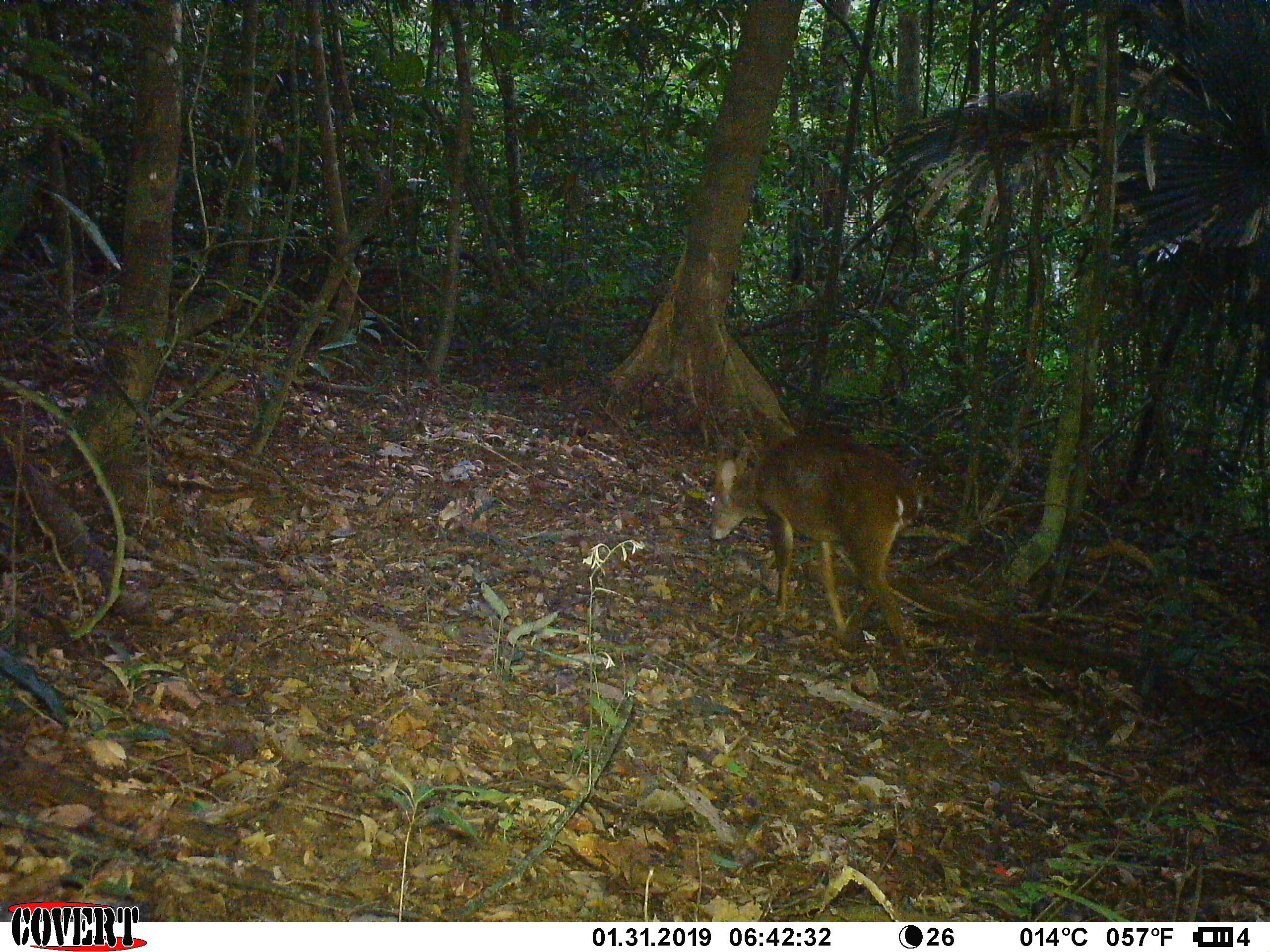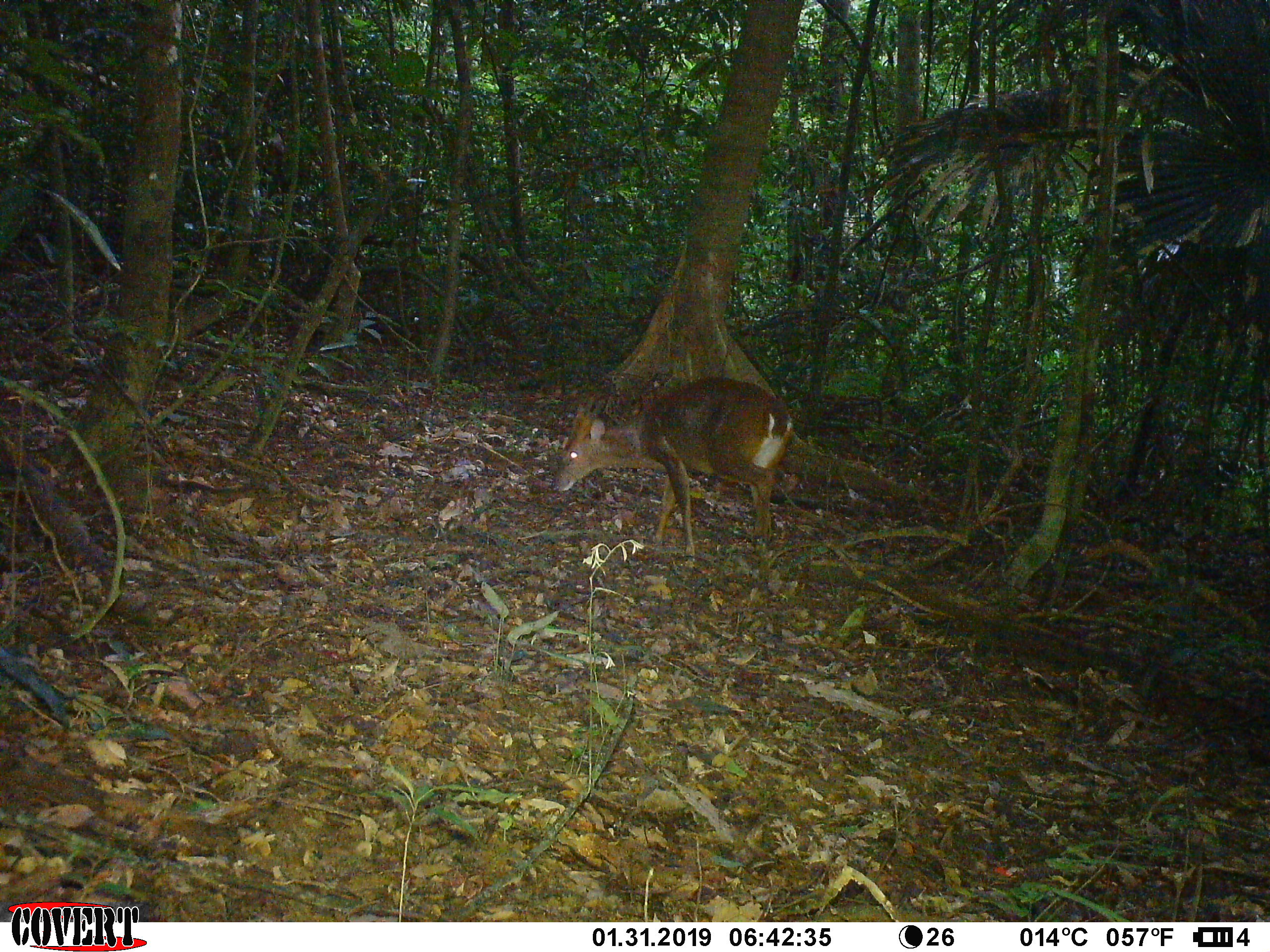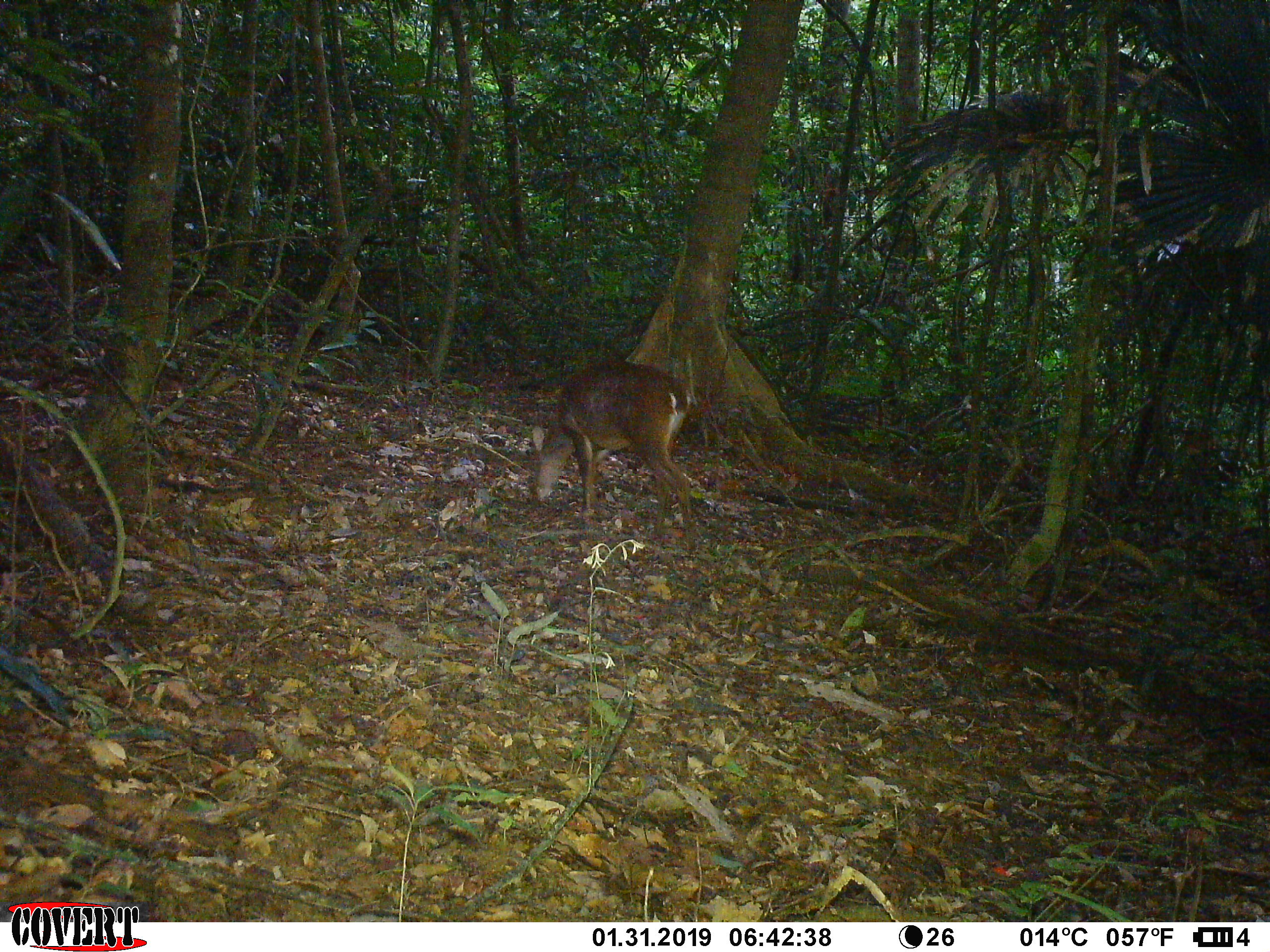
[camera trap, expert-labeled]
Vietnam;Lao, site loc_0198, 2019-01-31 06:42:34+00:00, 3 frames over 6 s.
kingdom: Animalia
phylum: Chordata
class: Mammalia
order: Artiodactyla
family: Cervidae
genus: Muntiacus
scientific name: Muntiacus vuquangensis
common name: large-antlered muntjac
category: large antlered muntjac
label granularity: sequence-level